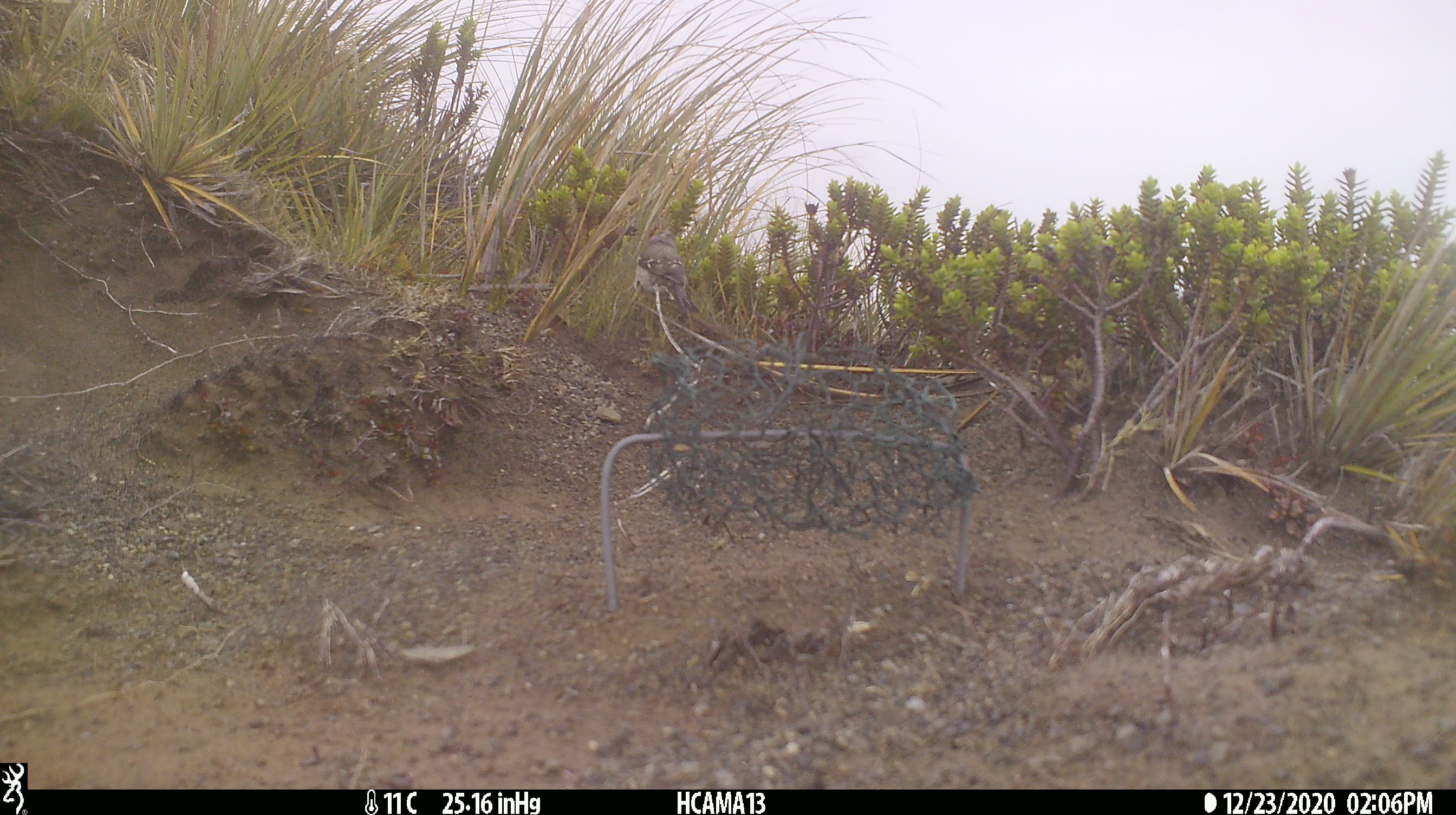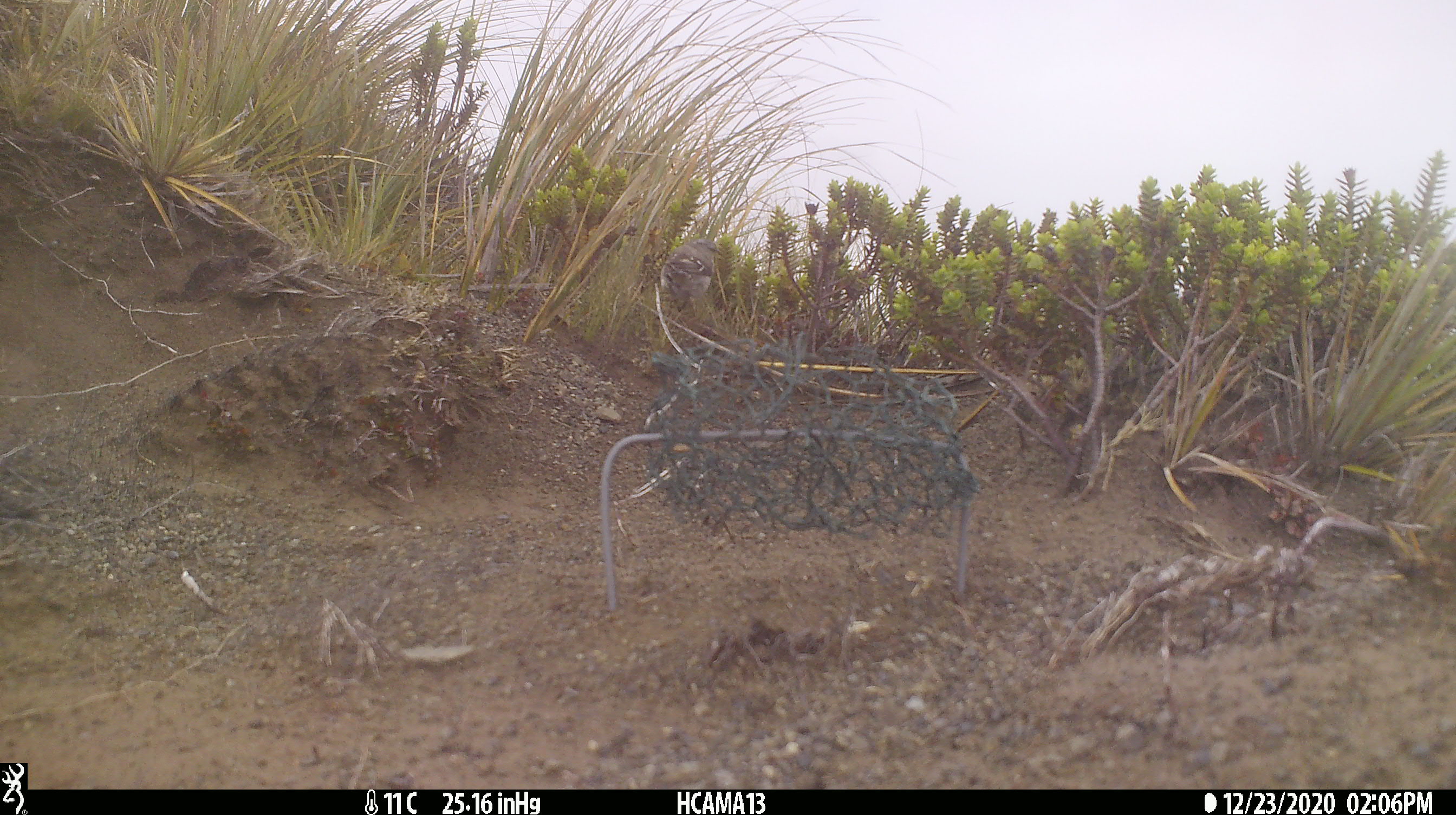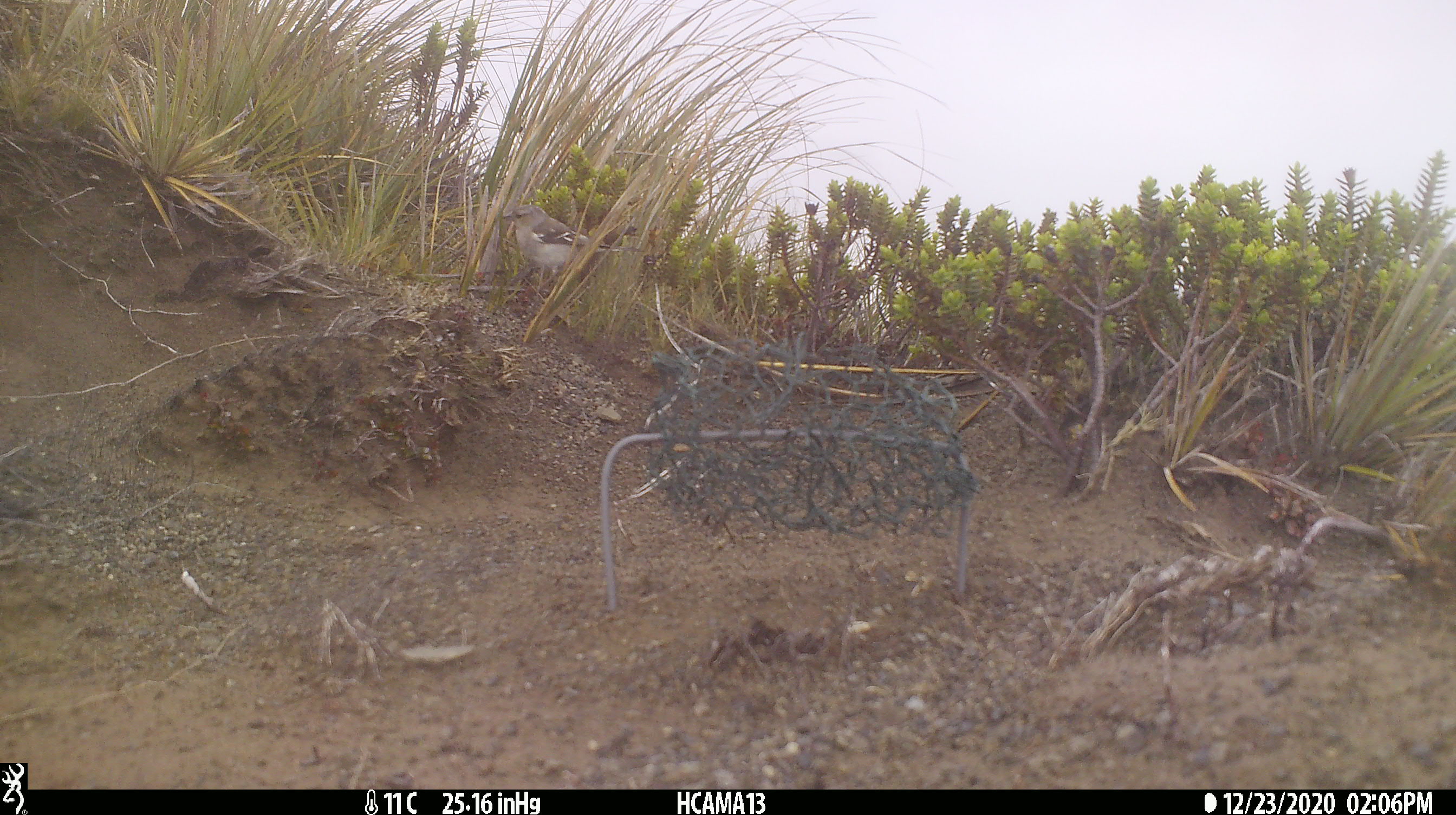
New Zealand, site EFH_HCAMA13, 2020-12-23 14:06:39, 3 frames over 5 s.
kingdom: Animalia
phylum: Chordata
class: Aves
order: Passeriformes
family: Fringillidae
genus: Fringilla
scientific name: Fringilla coelebs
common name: common chaffinch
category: chaffinch